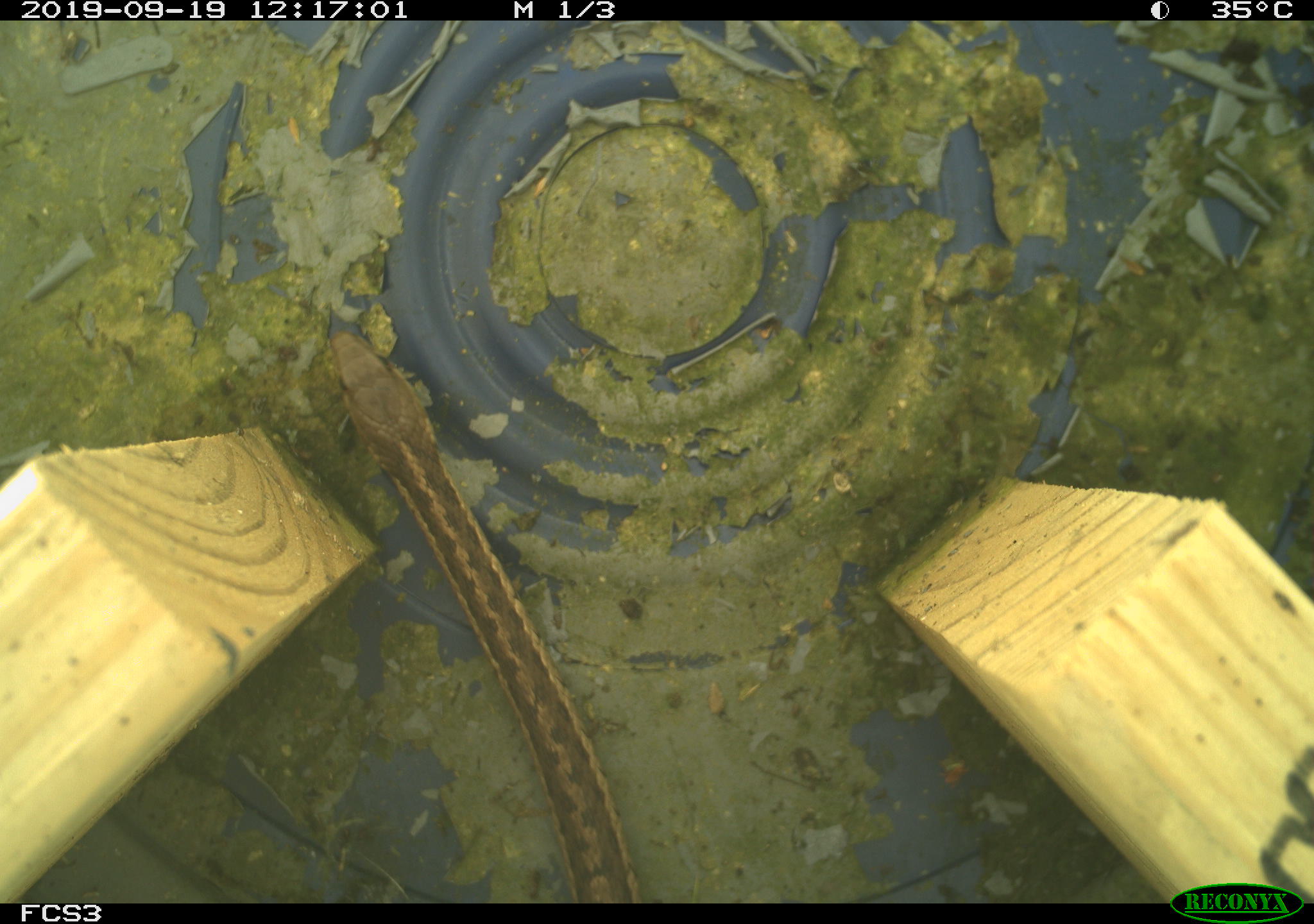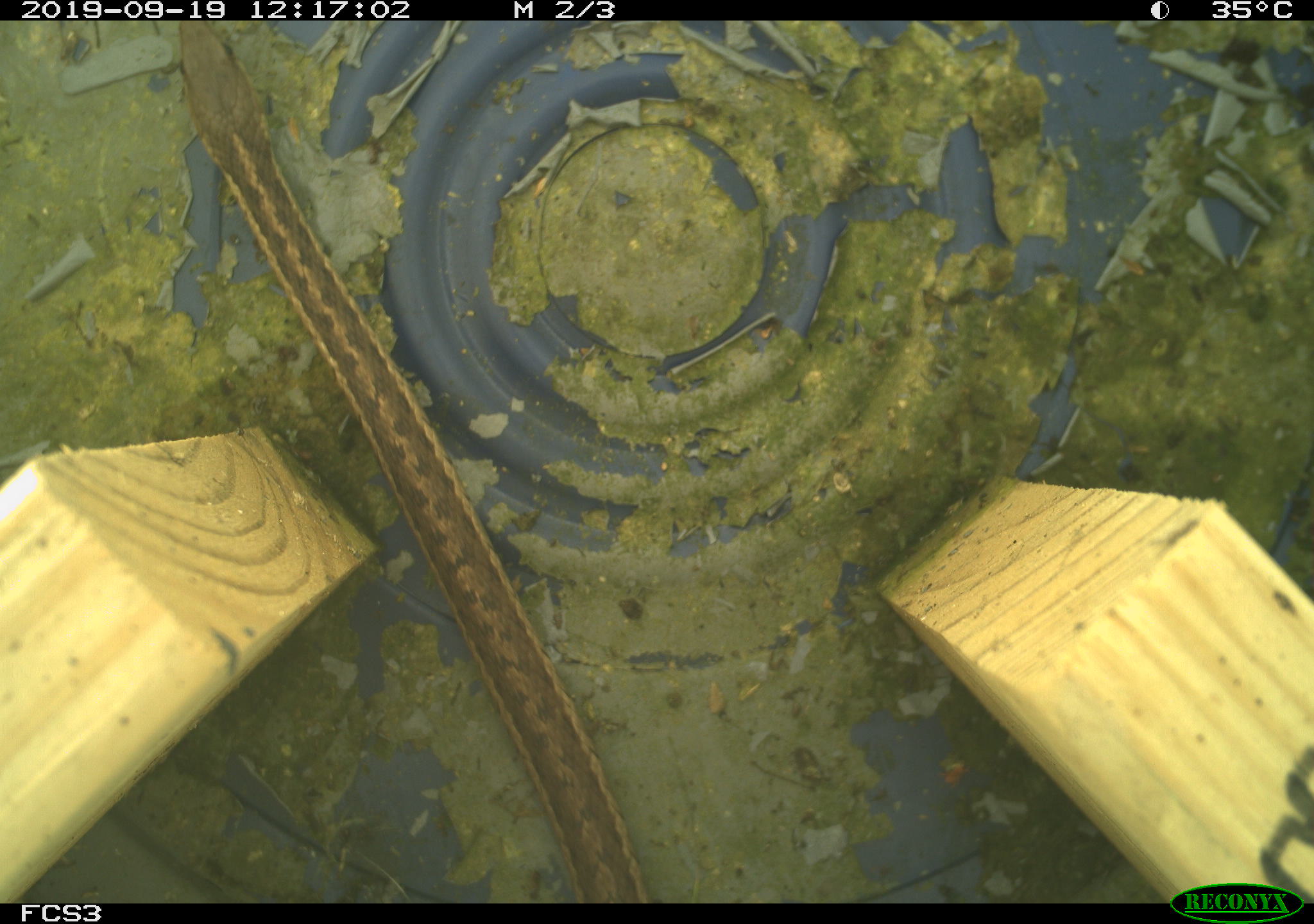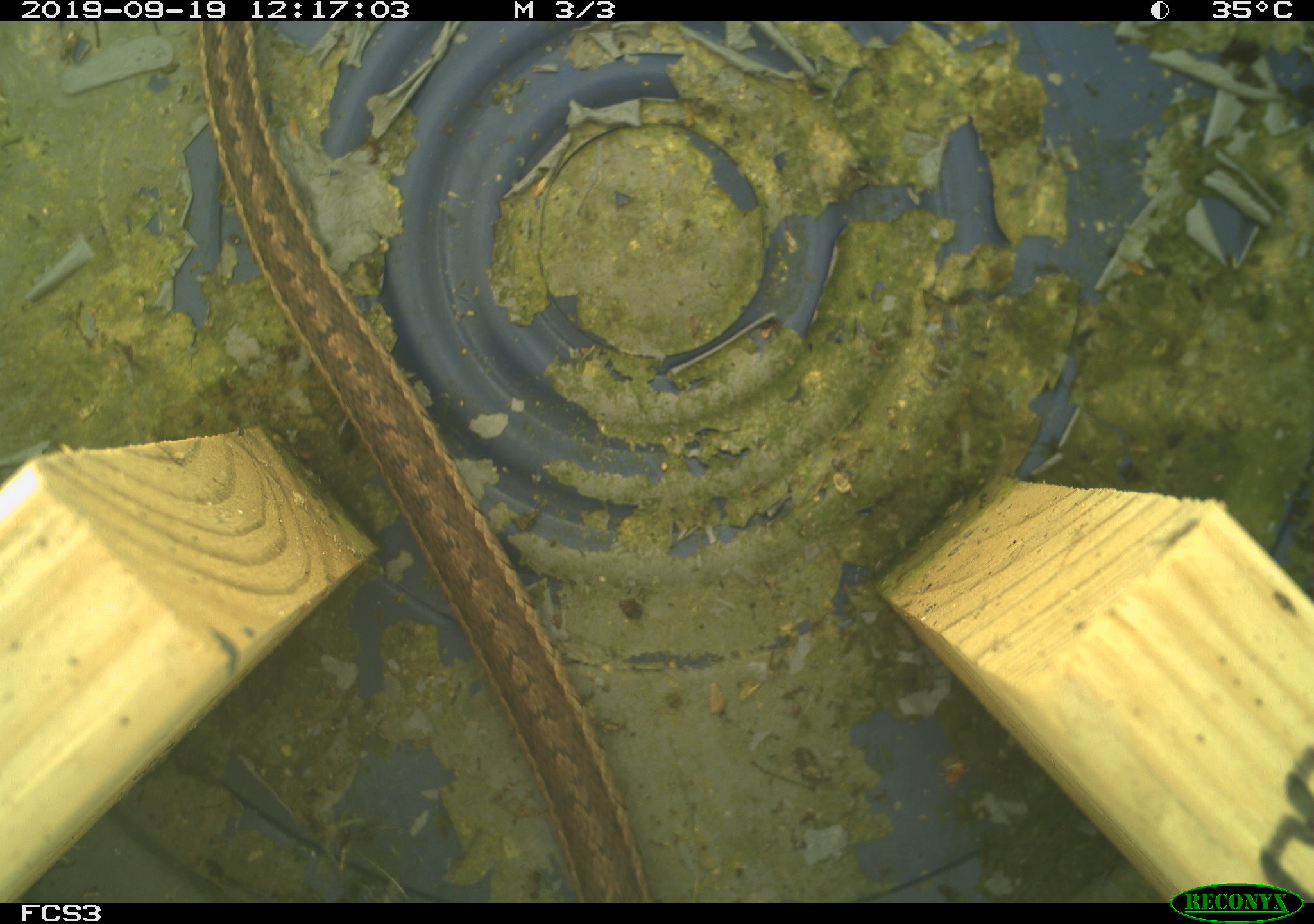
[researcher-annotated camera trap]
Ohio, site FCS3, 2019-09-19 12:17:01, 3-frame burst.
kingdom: Animalia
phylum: Chordata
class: Reptilia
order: Squamata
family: Colubridae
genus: Thamnophis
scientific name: Thamnophis sirtalis sirtalis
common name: eastern gartersnake